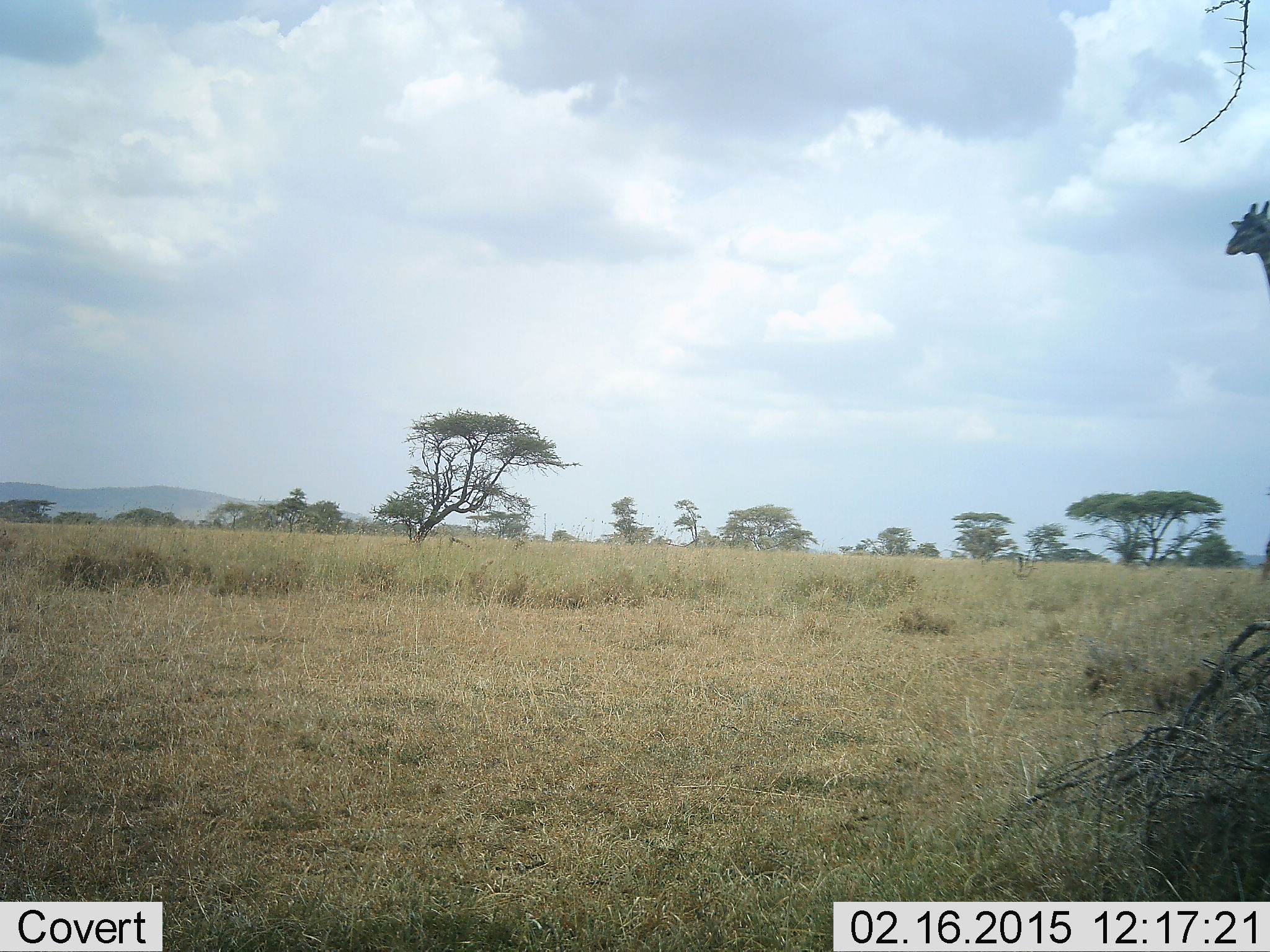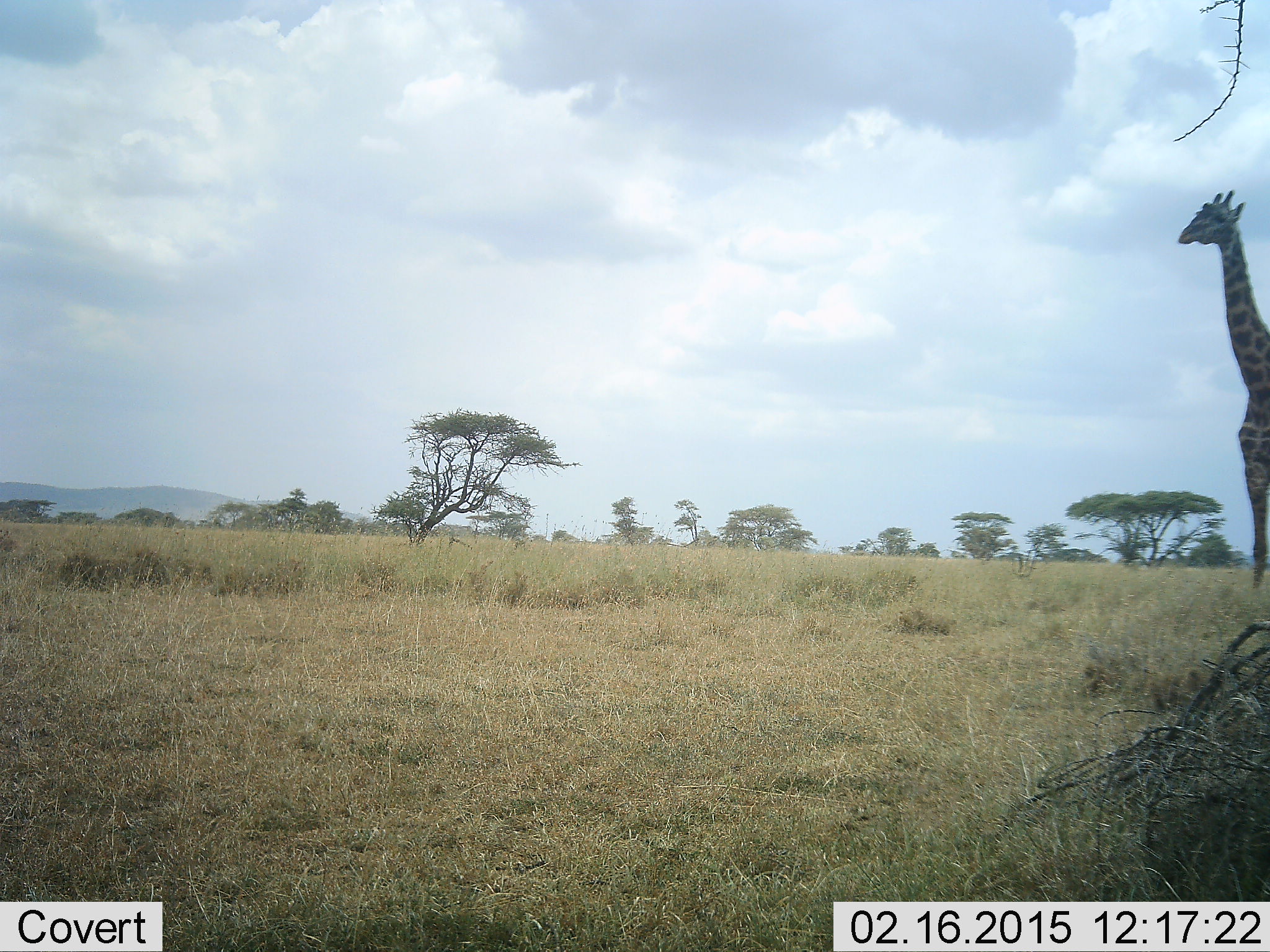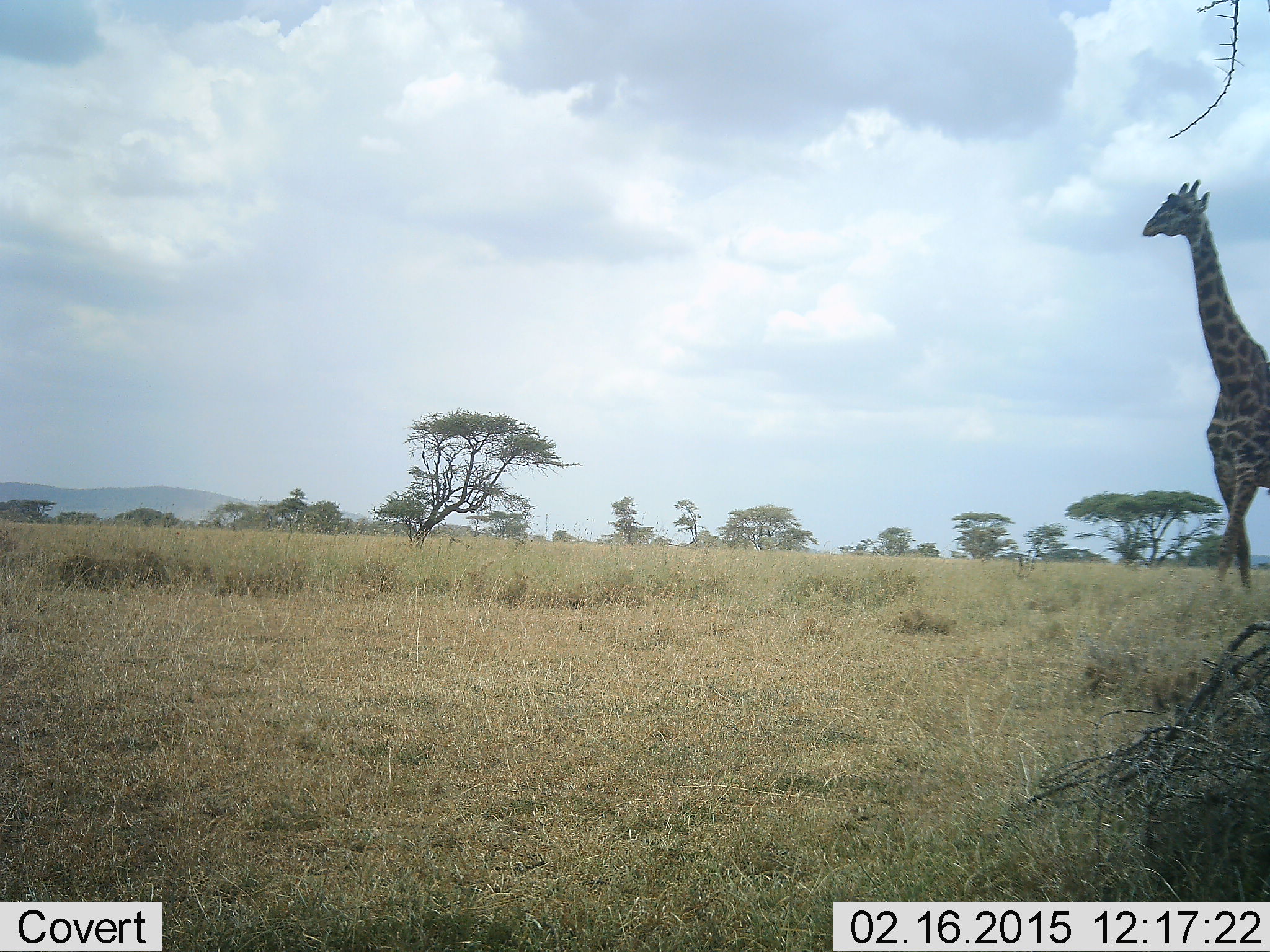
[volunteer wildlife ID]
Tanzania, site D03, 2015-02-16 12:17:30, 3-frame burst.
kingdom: Animalia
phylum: Chordata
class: Mammalia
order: Artiodactyla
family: Giraffidae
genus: Giraffa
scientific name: Giraffa camelopardalis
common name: giraffe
Giraffe (Giraffa camelopardalis), count 1. Behavior (volunteer vote fractions): standing 10%, resting 0%, moving 90%, interacting 0%. Young present (vote fraction): 0%. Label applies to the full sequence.